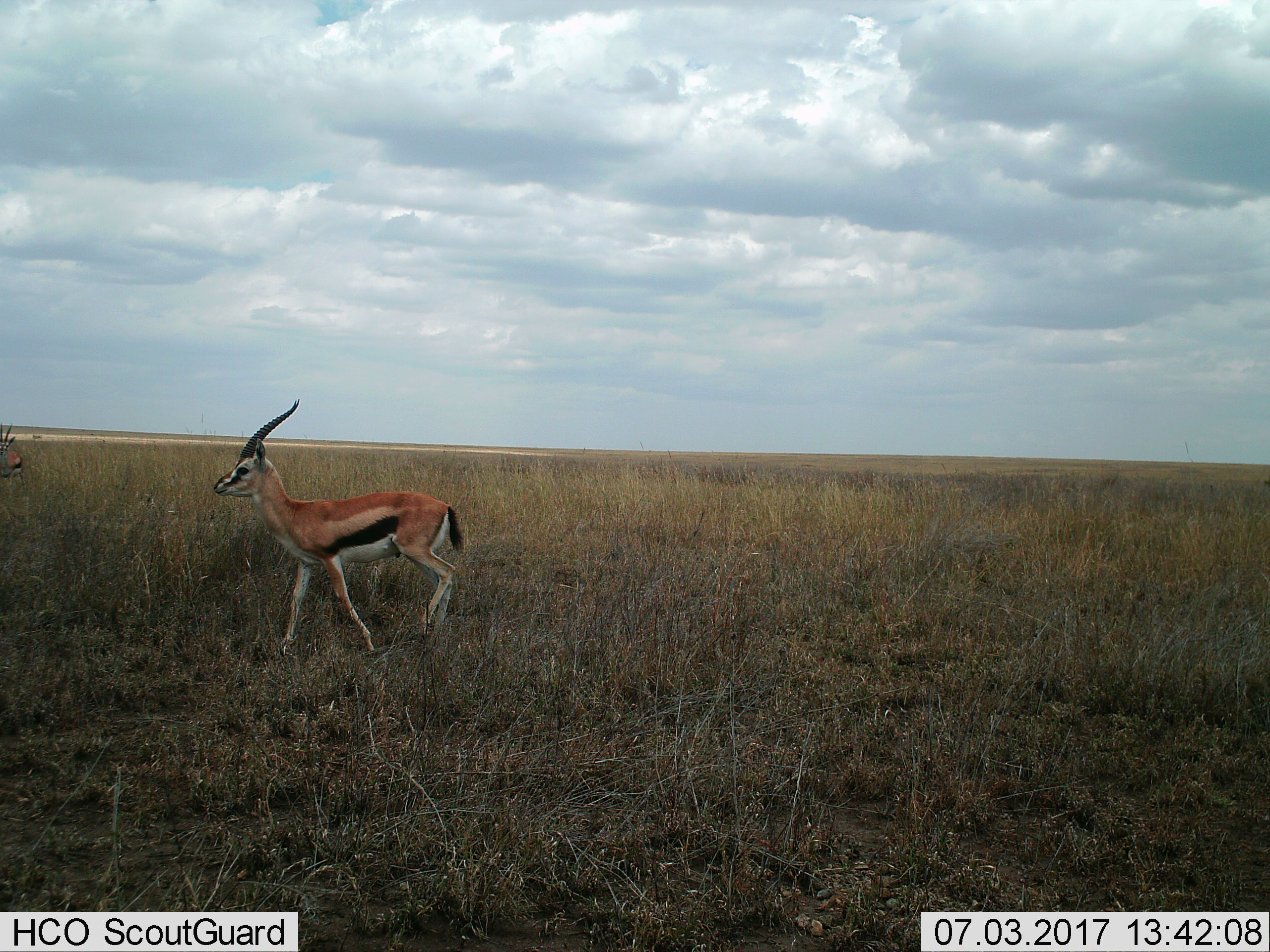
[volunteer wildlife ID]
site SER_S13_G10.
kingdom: Animalia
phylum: Chordata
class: Mammalia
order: Artiodactyla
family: Bovidae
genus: Eudorcas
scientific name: Eudorcas thomsonii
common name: thomson's gazelle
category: gazellethomsons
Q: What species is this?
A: Gazellethomsons (thomson's gazelle) (Eudorcas thomsonii).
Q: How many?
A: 2.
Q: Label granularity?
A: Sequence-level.